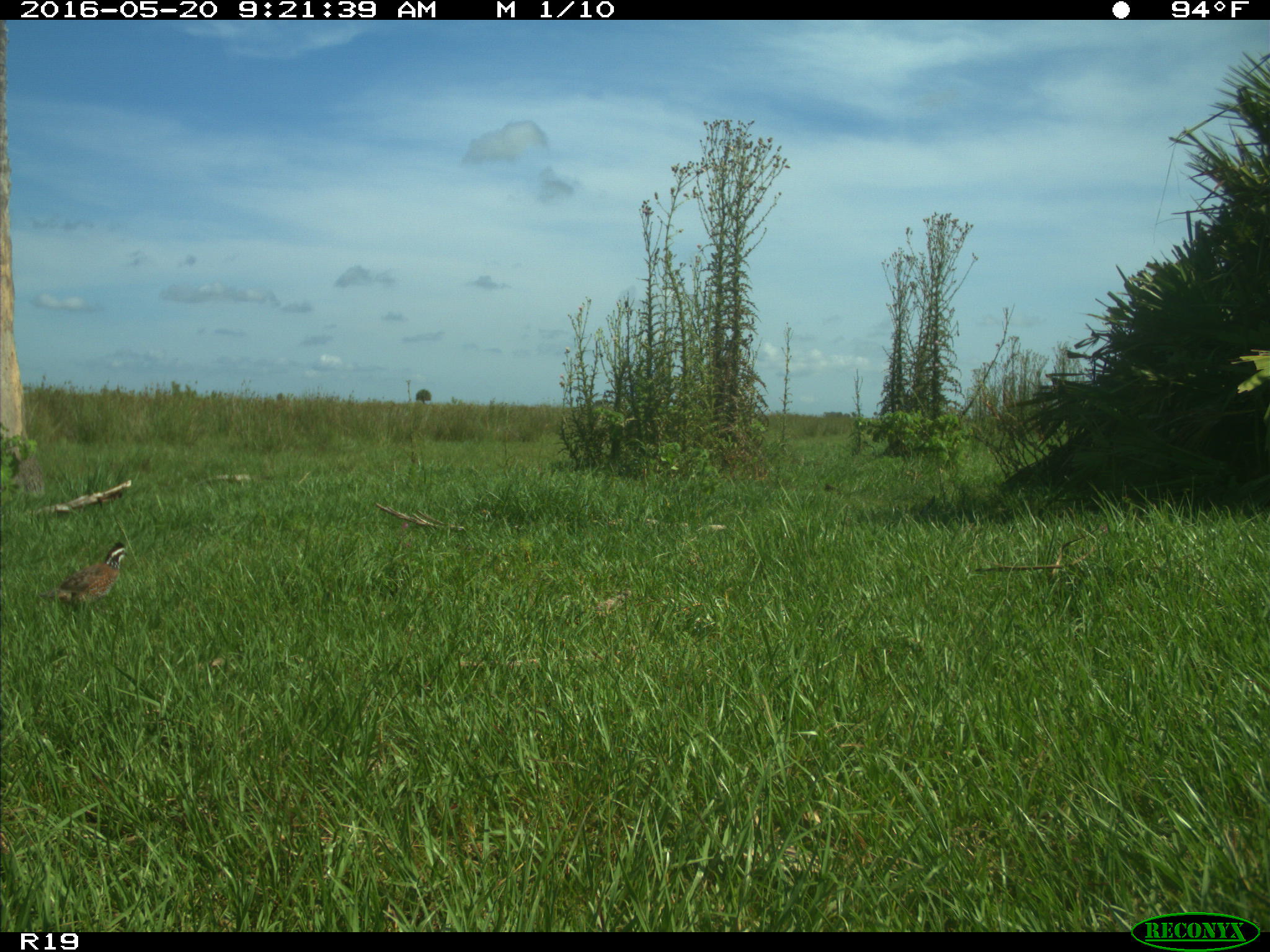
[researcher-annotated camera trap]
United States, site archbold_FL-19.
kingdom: Animalia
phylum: Chordata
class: Aves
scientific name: Aves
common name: birds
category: unidentified bird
Unidentified bird (birds) (Aves).